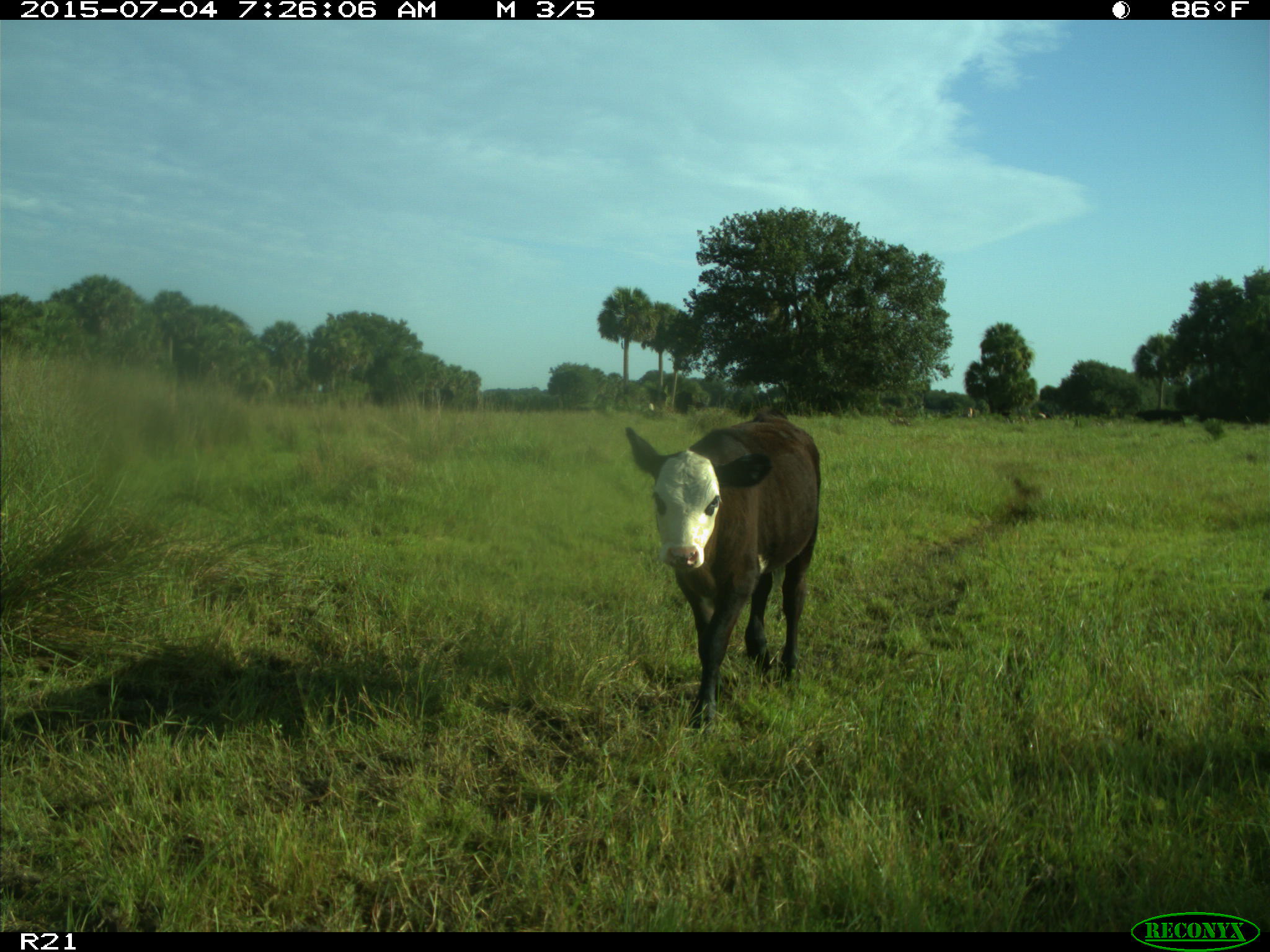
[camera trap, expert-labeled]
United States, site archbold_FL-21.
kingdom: Animalia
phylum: Chordata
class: Mammalia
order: Artiodactyla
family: Bovidae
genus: Bos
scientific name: Bos taurus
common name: domestic cow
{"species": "Bos taurus (domestic cow)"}